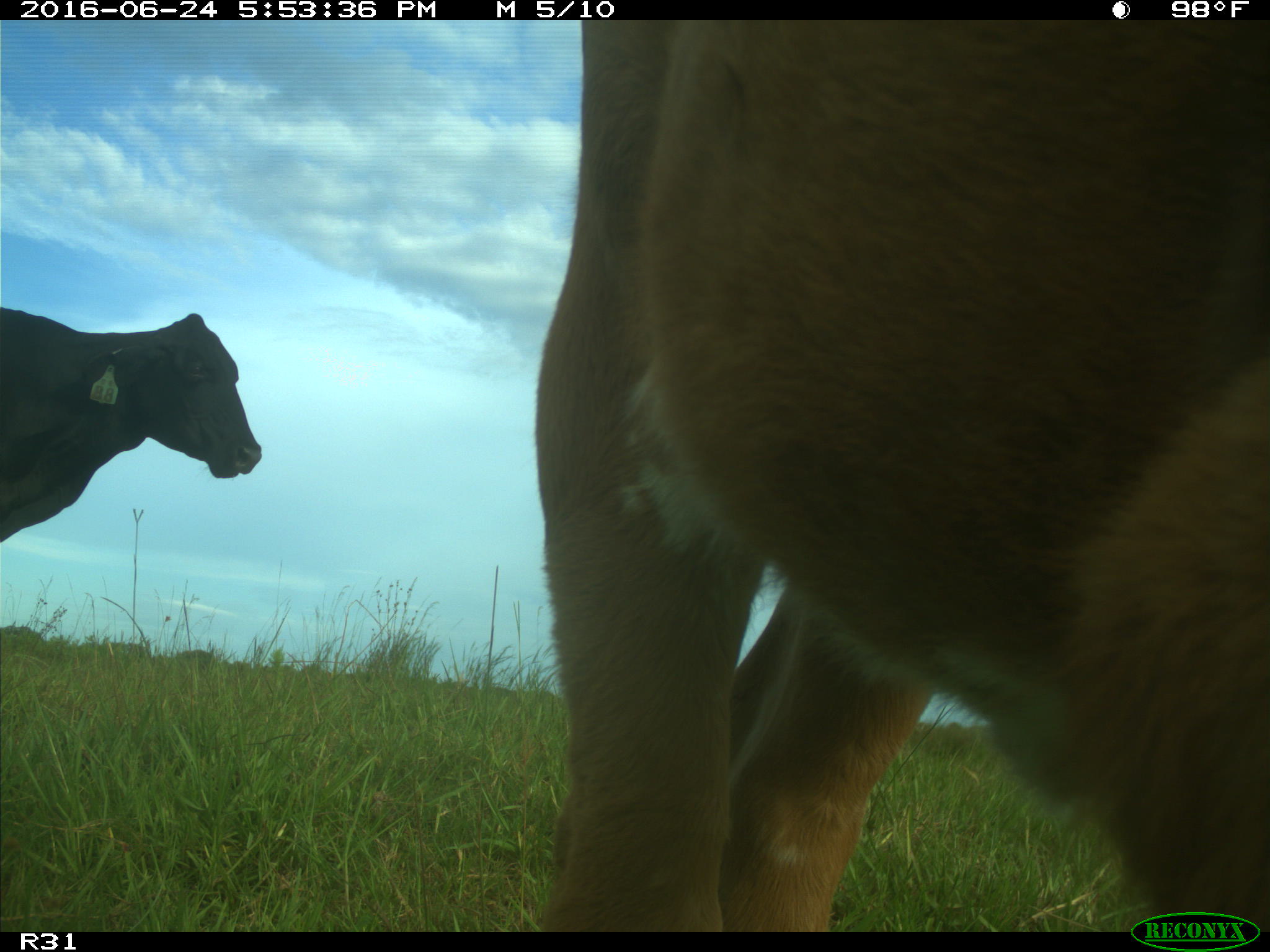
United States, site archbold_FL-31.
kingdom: Animalia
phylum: Chordata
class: Mammalia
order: Artiodactyla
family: Bovidae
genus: Bos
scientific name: Bos taurus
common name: domestic cow